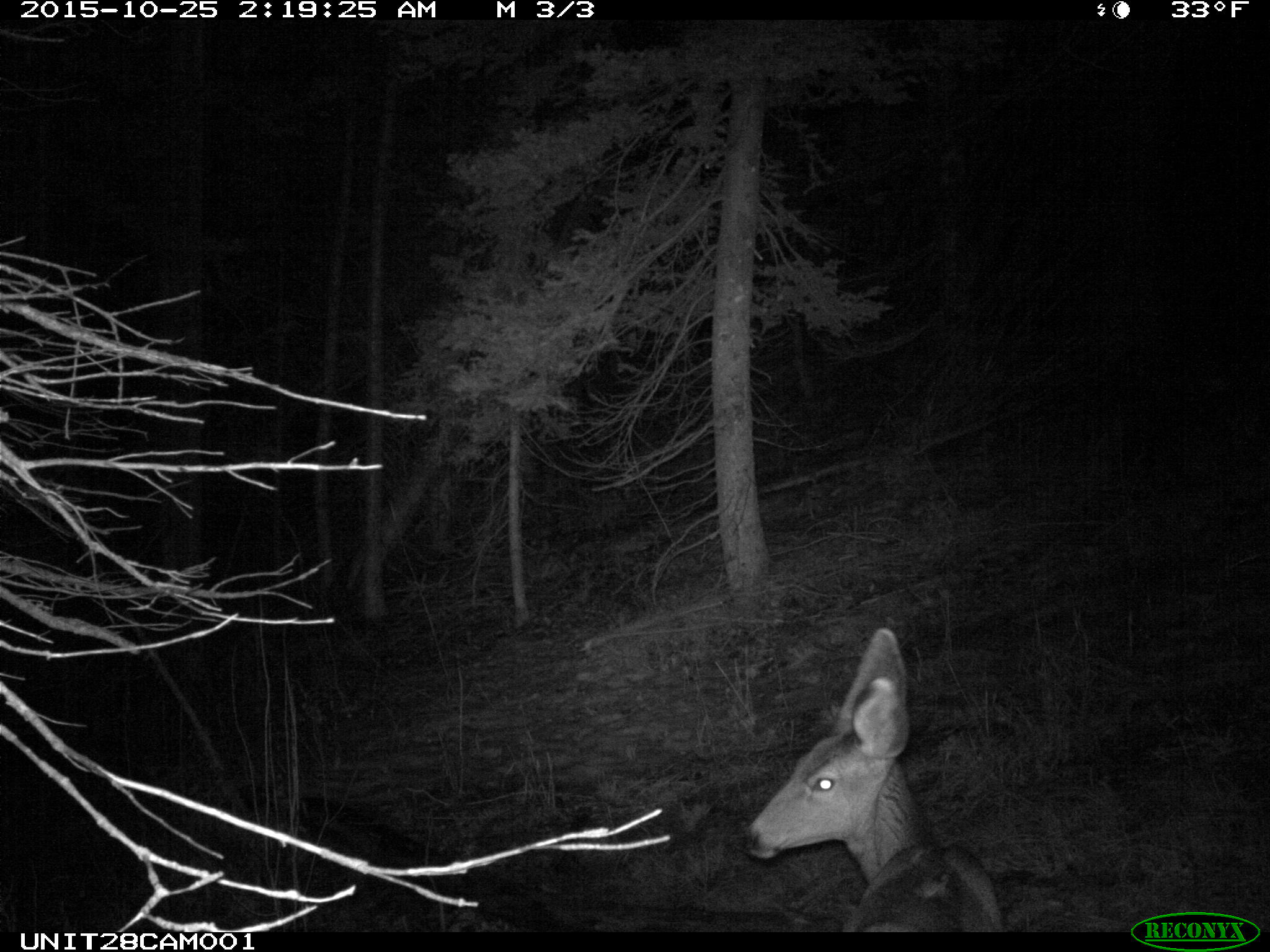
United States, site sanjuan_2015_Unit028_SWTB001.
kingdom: Animalia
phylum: Chordata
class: Mammalia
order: Artiodactyla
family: Cervidae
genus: Odocoileus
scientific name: Odocoileus hemionus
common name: mule deer